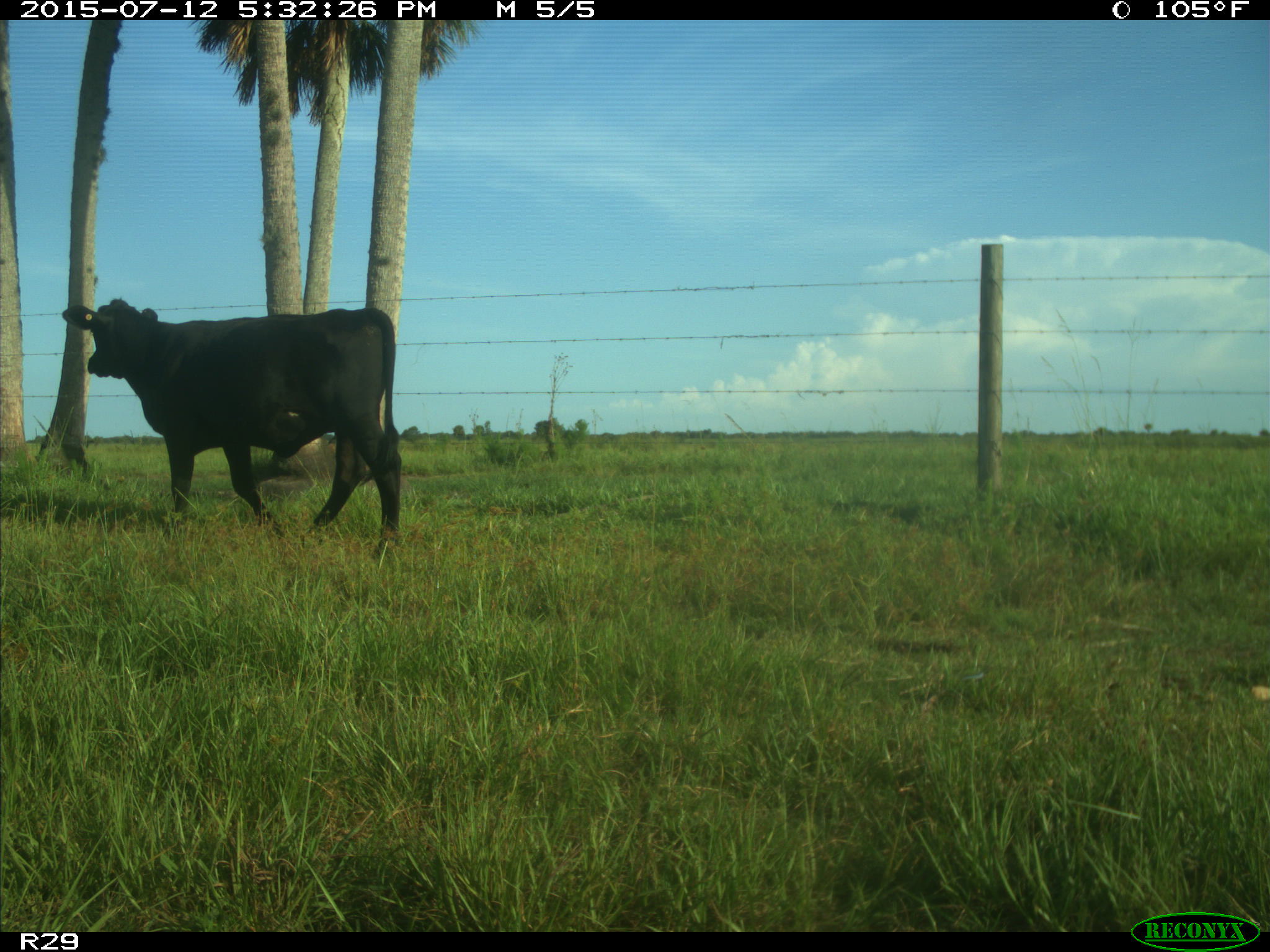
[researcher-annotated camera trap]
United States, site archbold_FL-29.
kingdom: Animalia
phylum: Chordata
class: Mammalia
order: Artiodactyla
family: Bovidae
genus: Bos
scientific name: Bos taurus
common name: domestic cow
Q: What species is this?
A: Bos taurus (domestic cow).